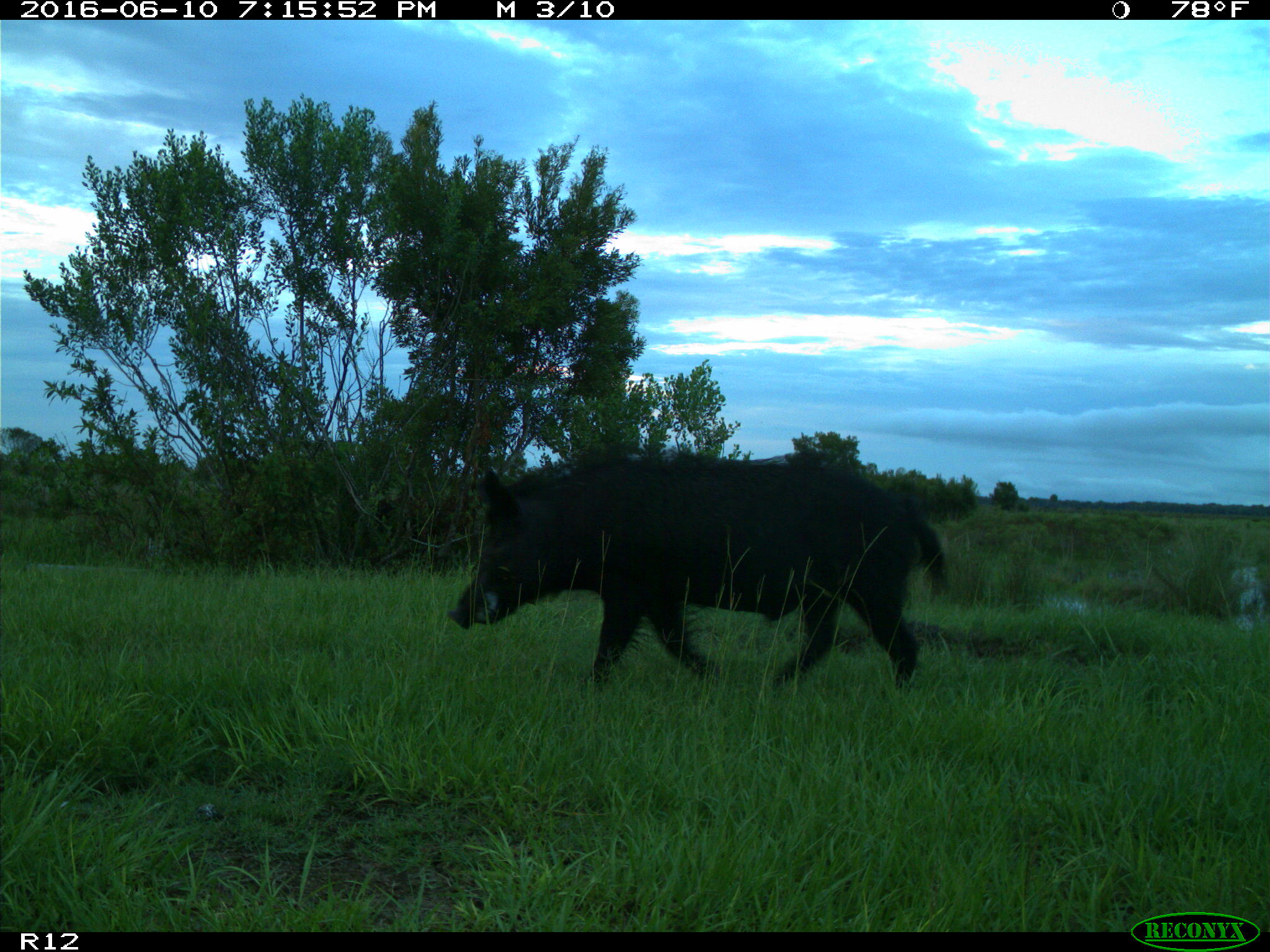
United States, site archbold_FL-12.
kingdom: Animalia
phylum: Chordata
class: Mammalia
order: Artiodactyla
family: Suidae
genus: Sus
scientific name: Sus scrofa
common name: wild boar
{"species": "Sus scrofa (wild boar)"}